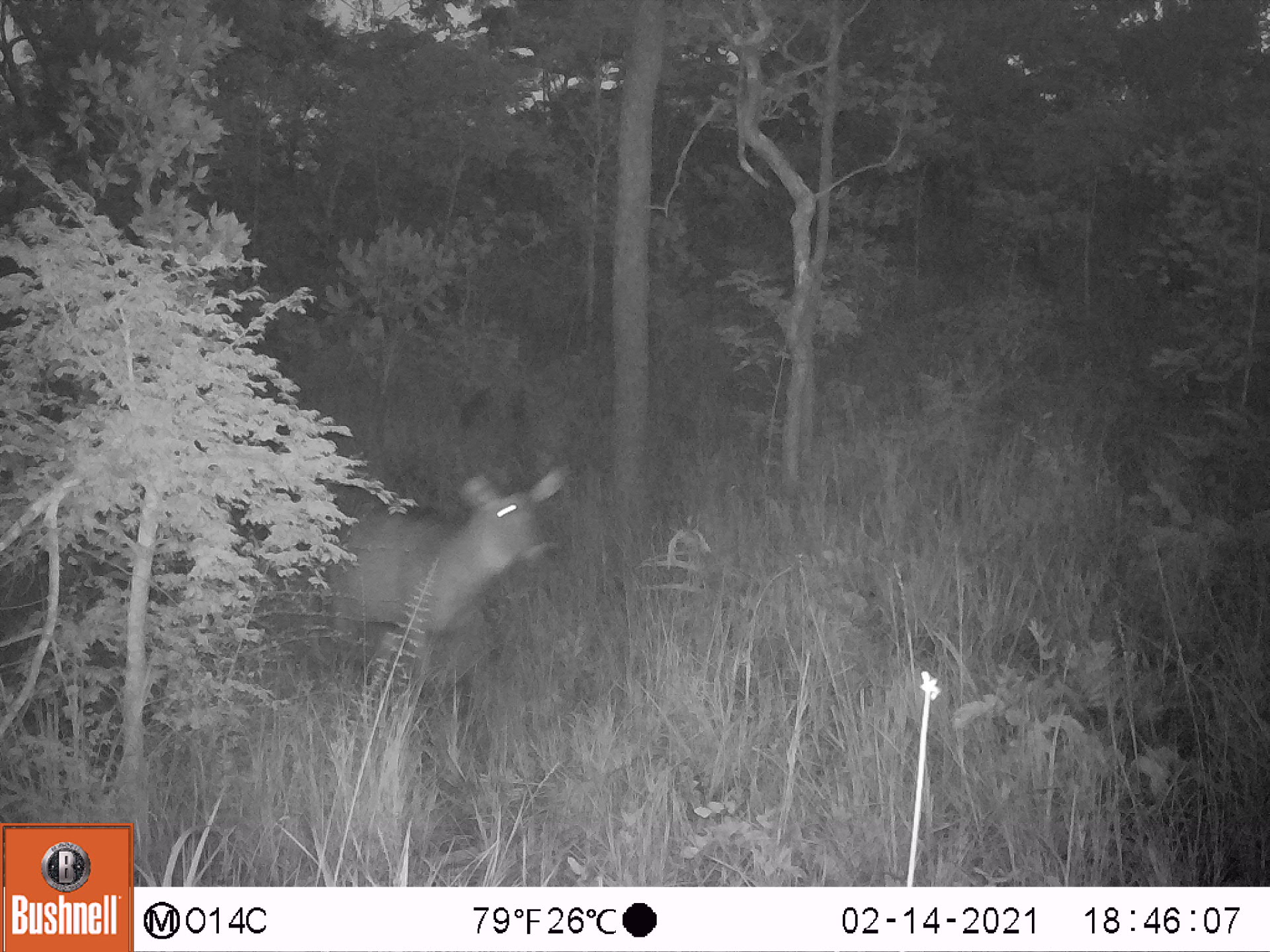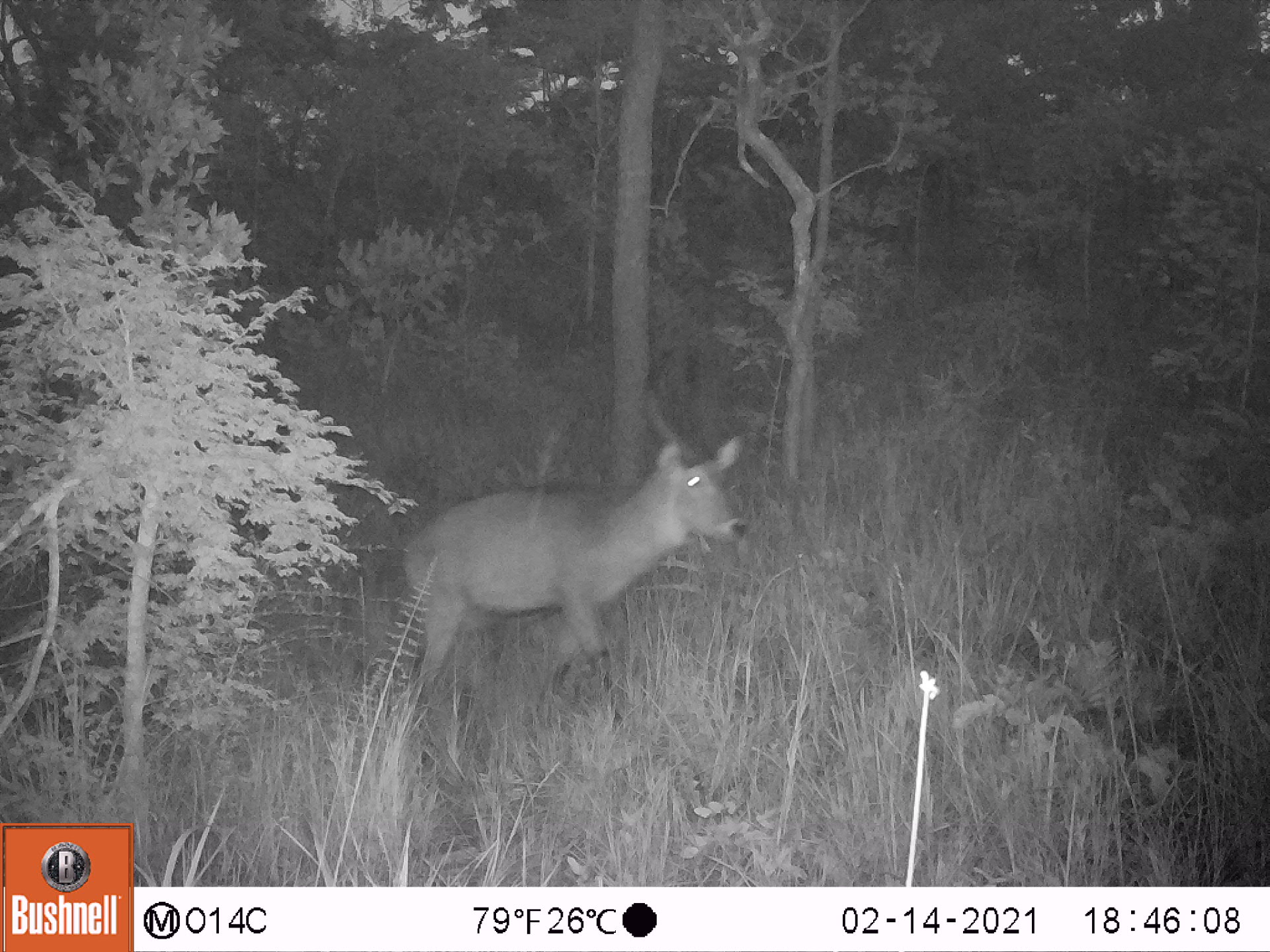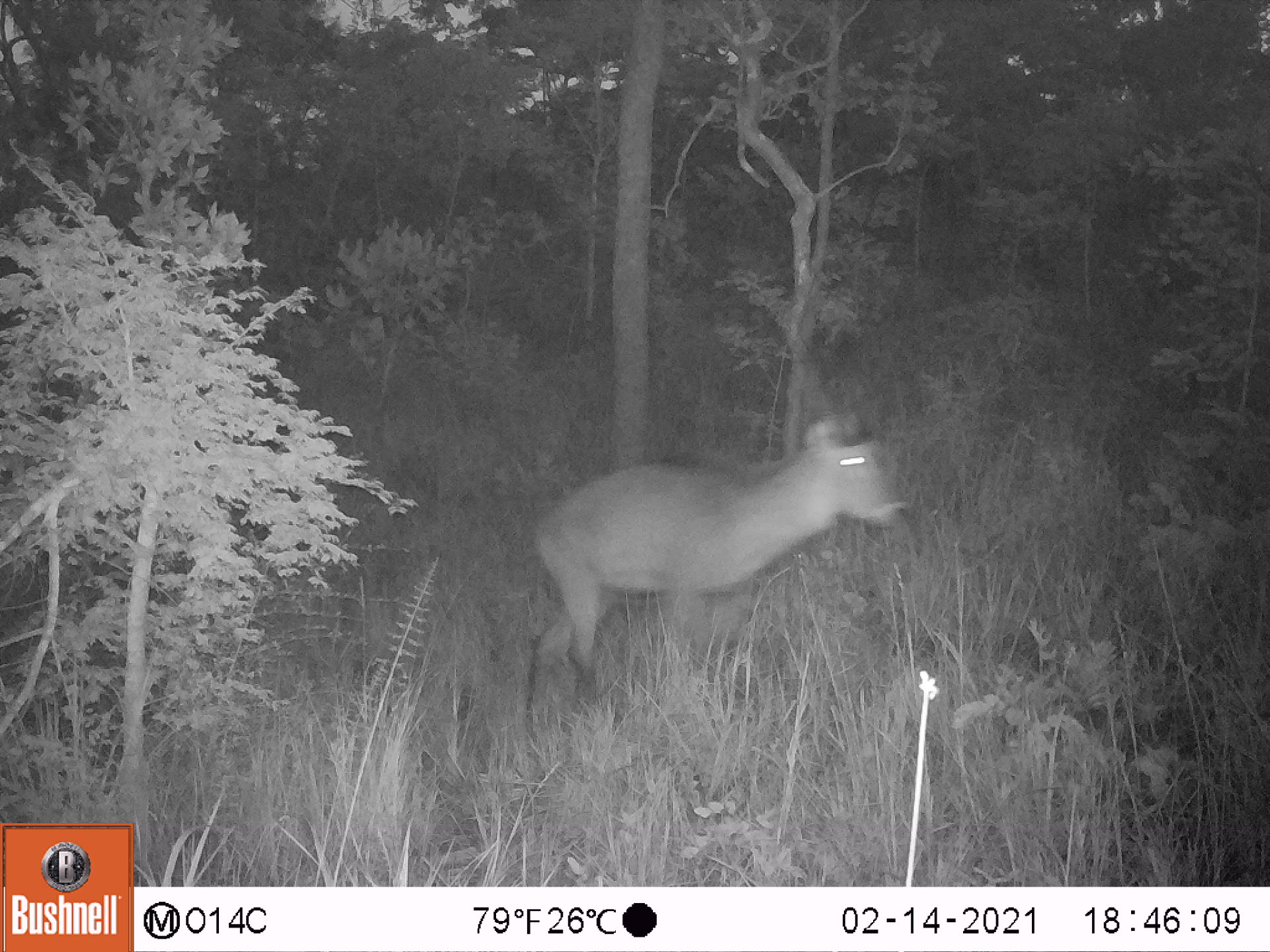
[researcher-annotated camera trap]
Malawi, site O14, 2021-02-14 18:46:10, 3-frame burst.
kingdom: Animalia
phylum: Chordata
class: Mammalia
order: Artiodactyla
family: Bovidae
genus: Kobus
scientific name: Kobus ellipsiprymnus ellipsiprymnus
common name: common waterbuck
Common waterbuck (Kobus ellipsiprymnus ellipsiprymnus), count 1.